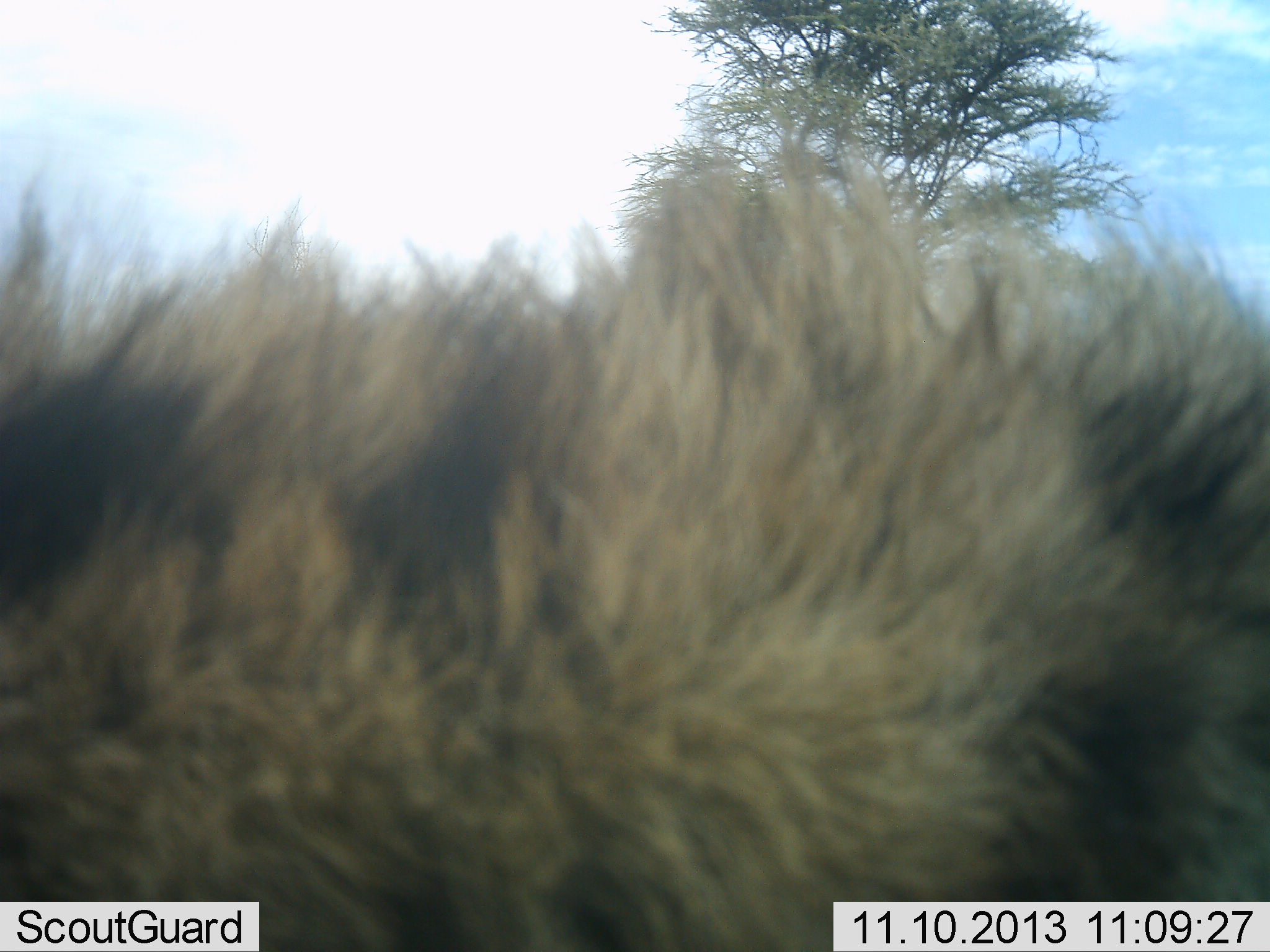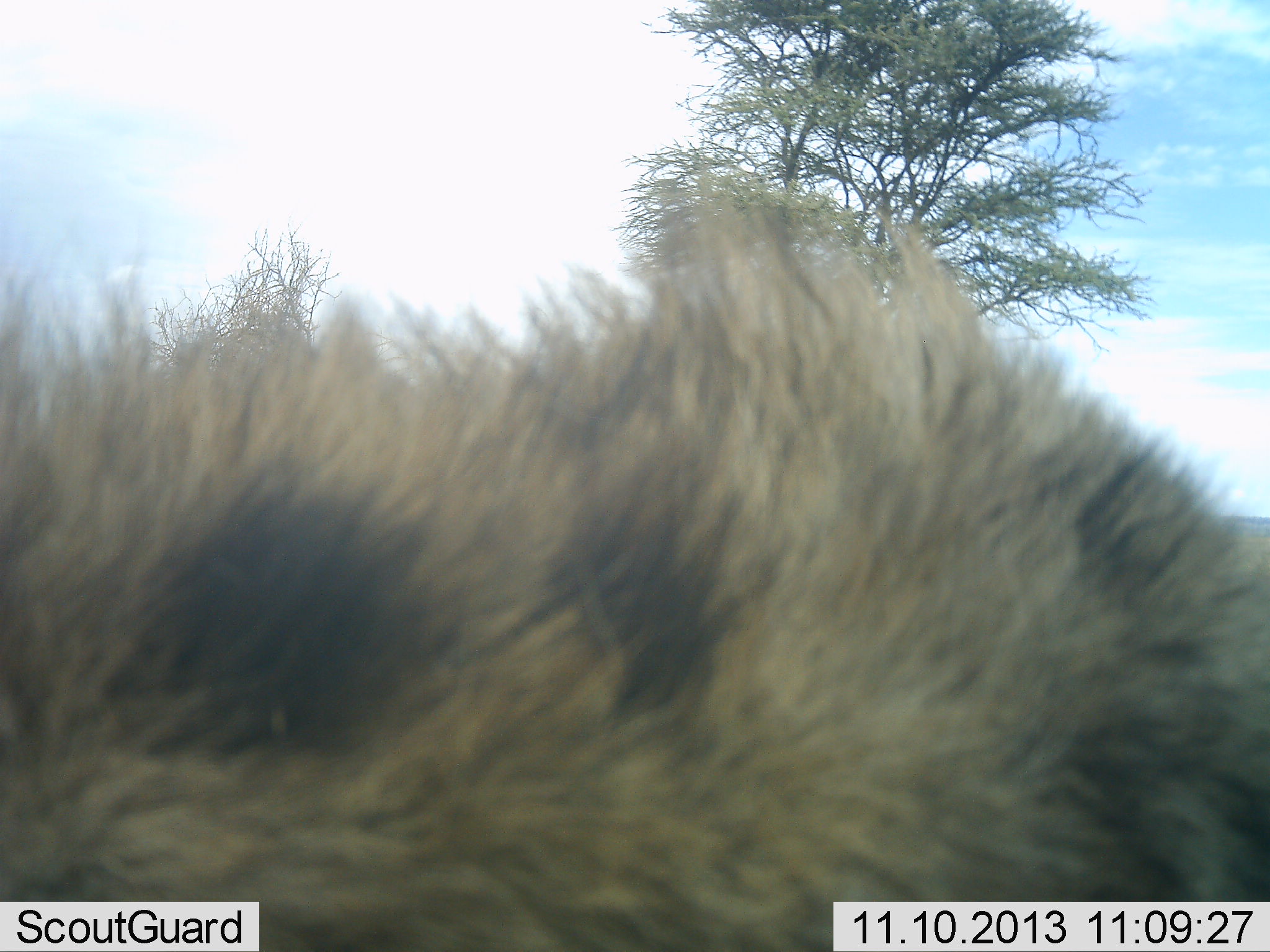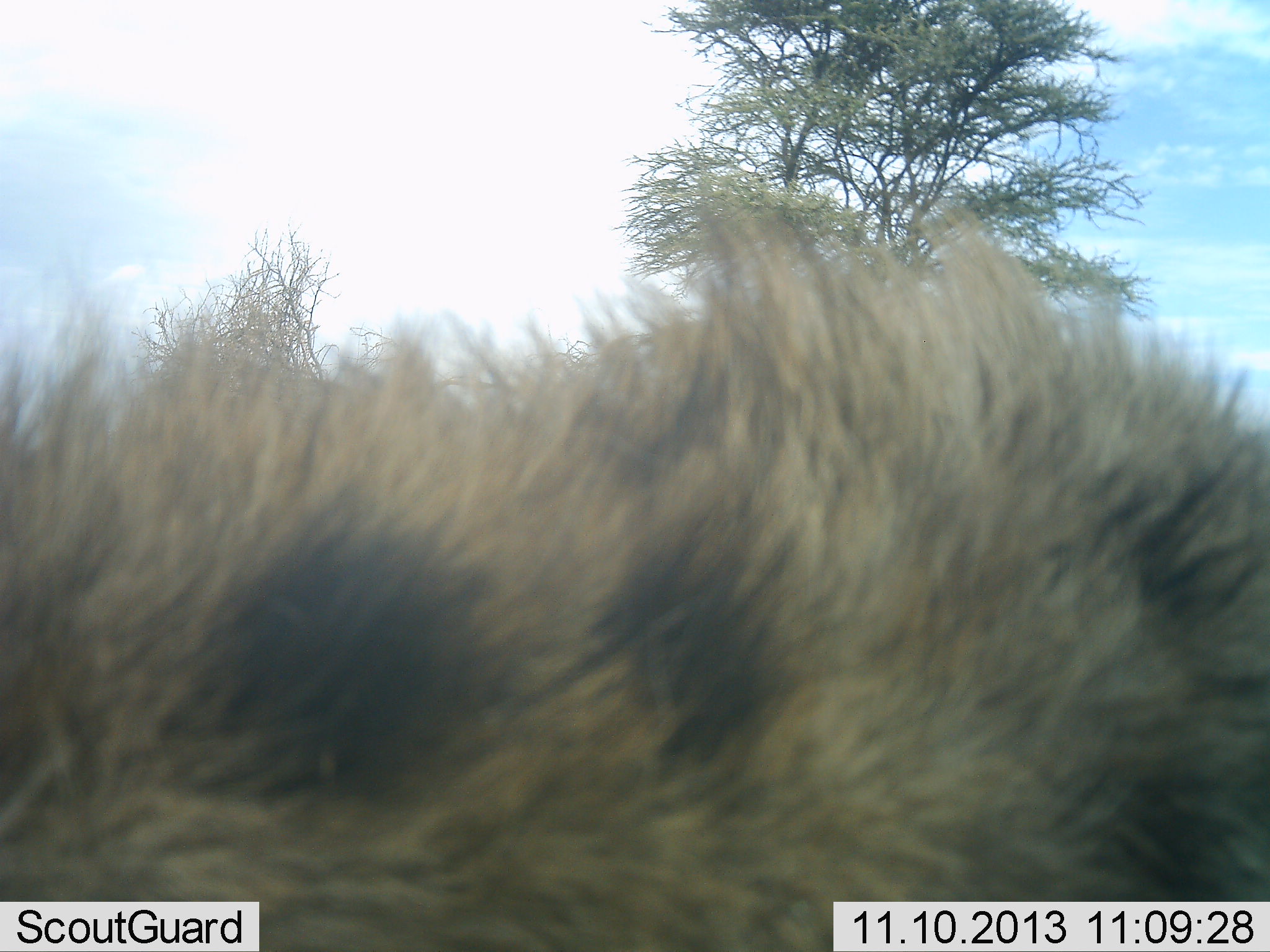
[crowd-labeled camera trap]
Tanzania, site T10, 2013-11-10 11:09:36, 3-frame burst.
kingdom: Animalia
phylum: Chordata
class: Mammalia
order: Carnivora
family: Hyaenidae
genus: Crocuta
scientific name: Crocuta crocuta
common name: spotted hyena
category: hyenaspotted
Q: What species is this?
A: Hyenaspotted (spotted hyena) (Crocuta crocuta).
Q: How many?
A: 1.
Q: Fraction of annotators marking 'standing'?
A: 65%.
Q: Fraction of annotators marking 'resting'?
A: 8%.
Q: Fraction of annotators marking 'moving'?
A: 27%.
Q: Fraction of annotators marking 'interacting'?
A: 0%.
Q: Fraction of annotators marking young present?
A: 0%.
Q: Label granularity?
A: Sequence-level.